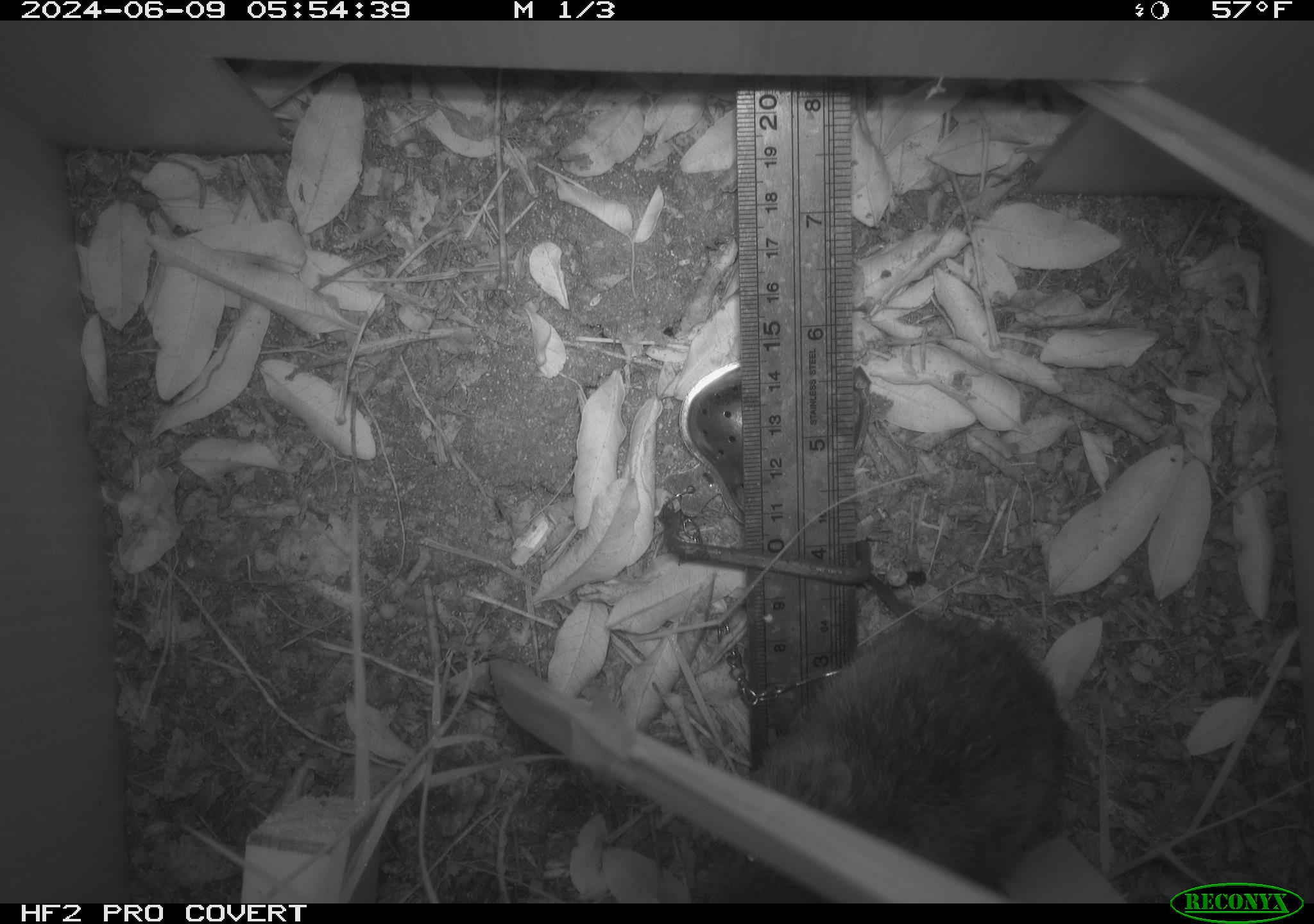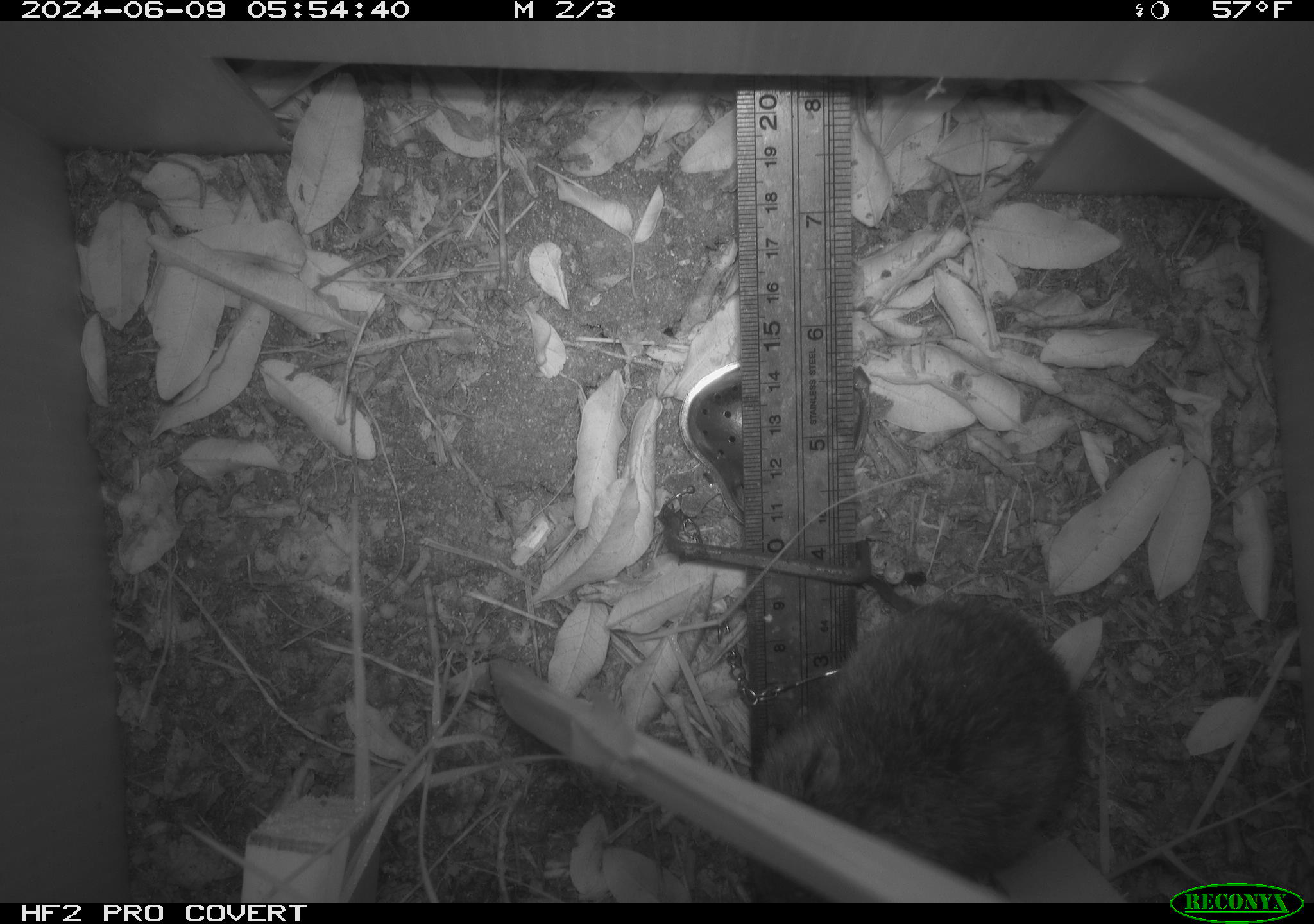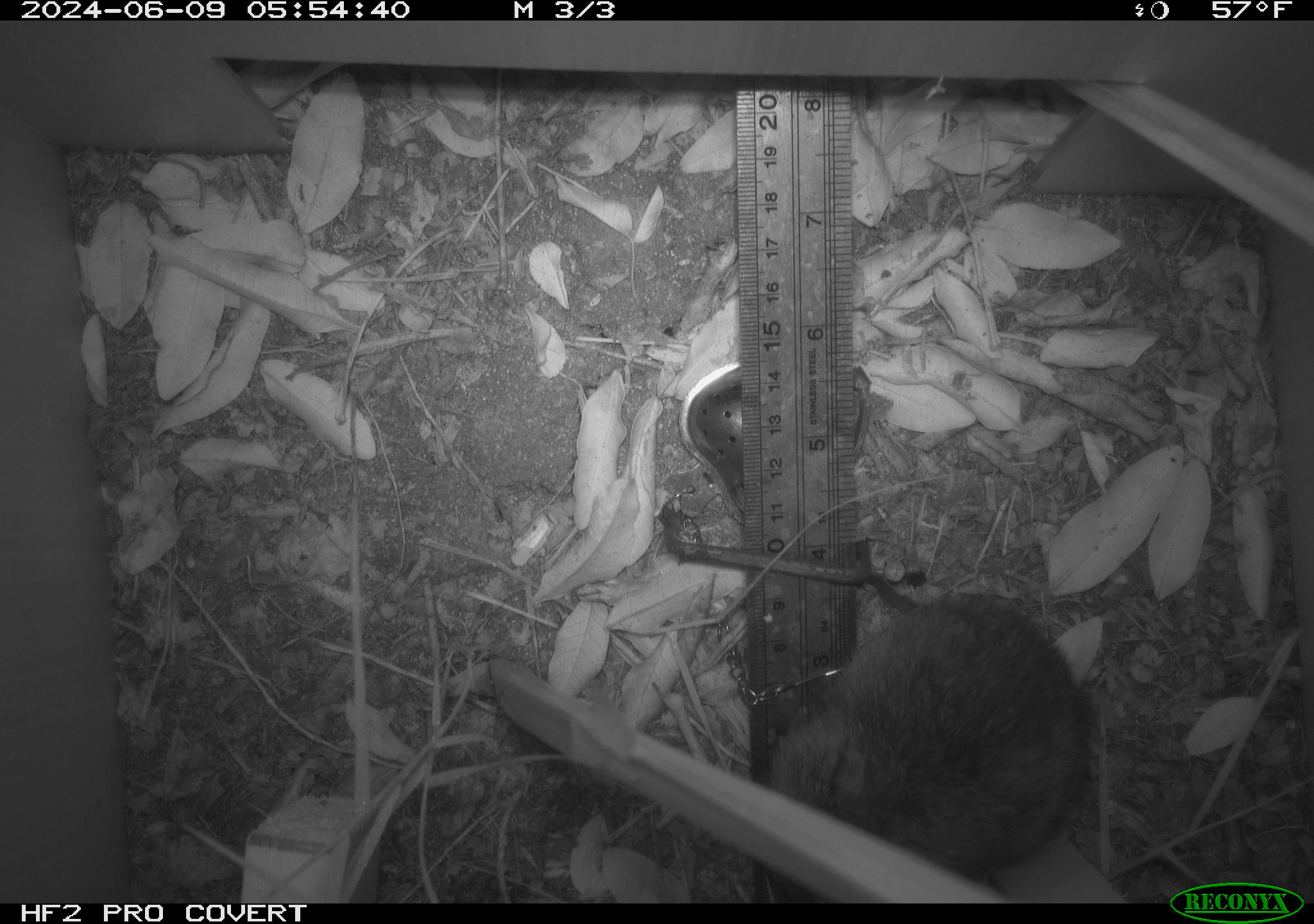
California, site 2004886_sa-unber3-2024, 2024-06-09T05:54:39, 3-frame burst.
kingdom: Animalia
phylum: Chordata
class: Mammalia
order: Rodentia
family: Cricetidae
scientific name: Arvicolinae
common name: voles, lemmings, and muskrats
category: arvicolinae subfamily